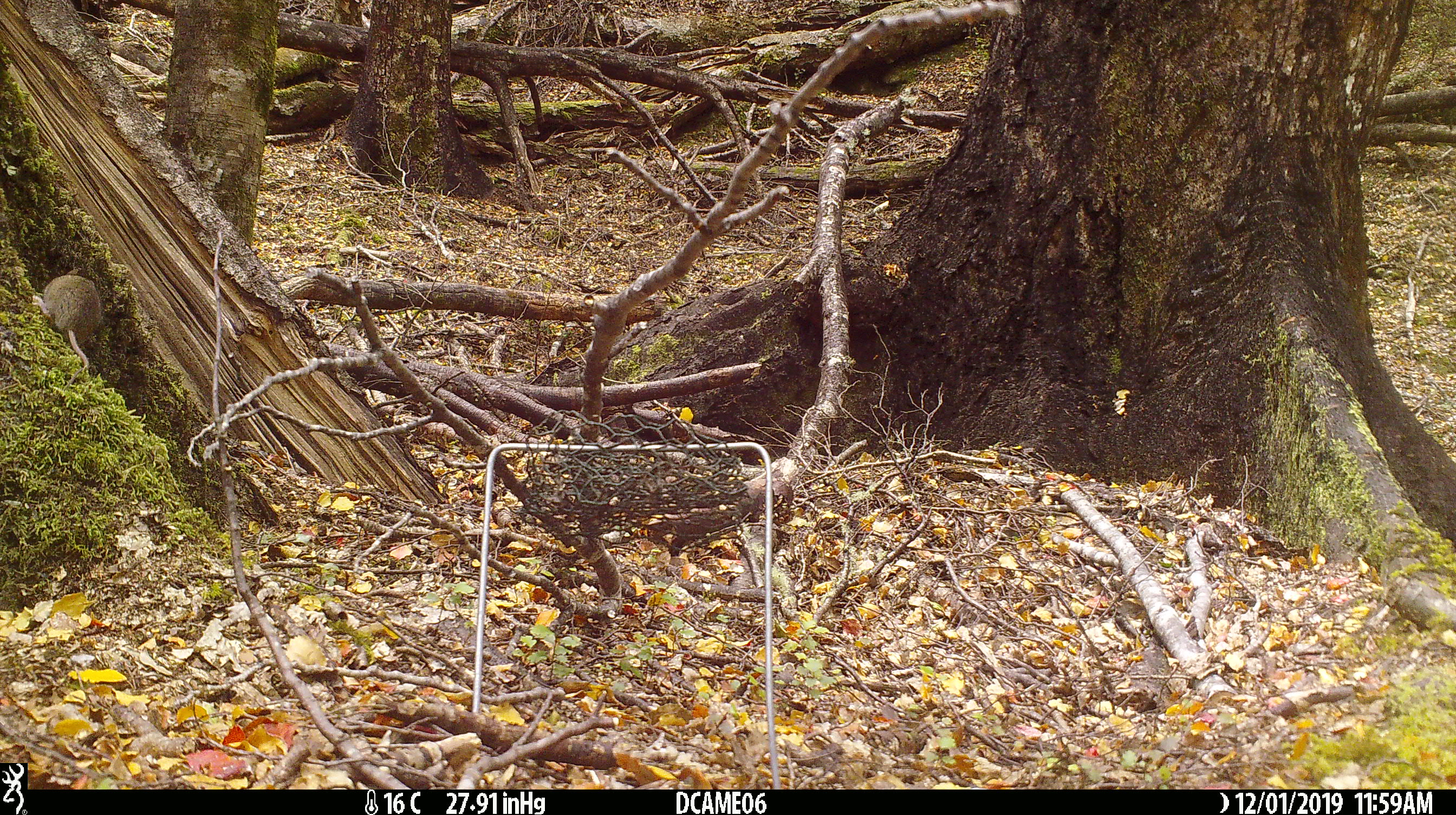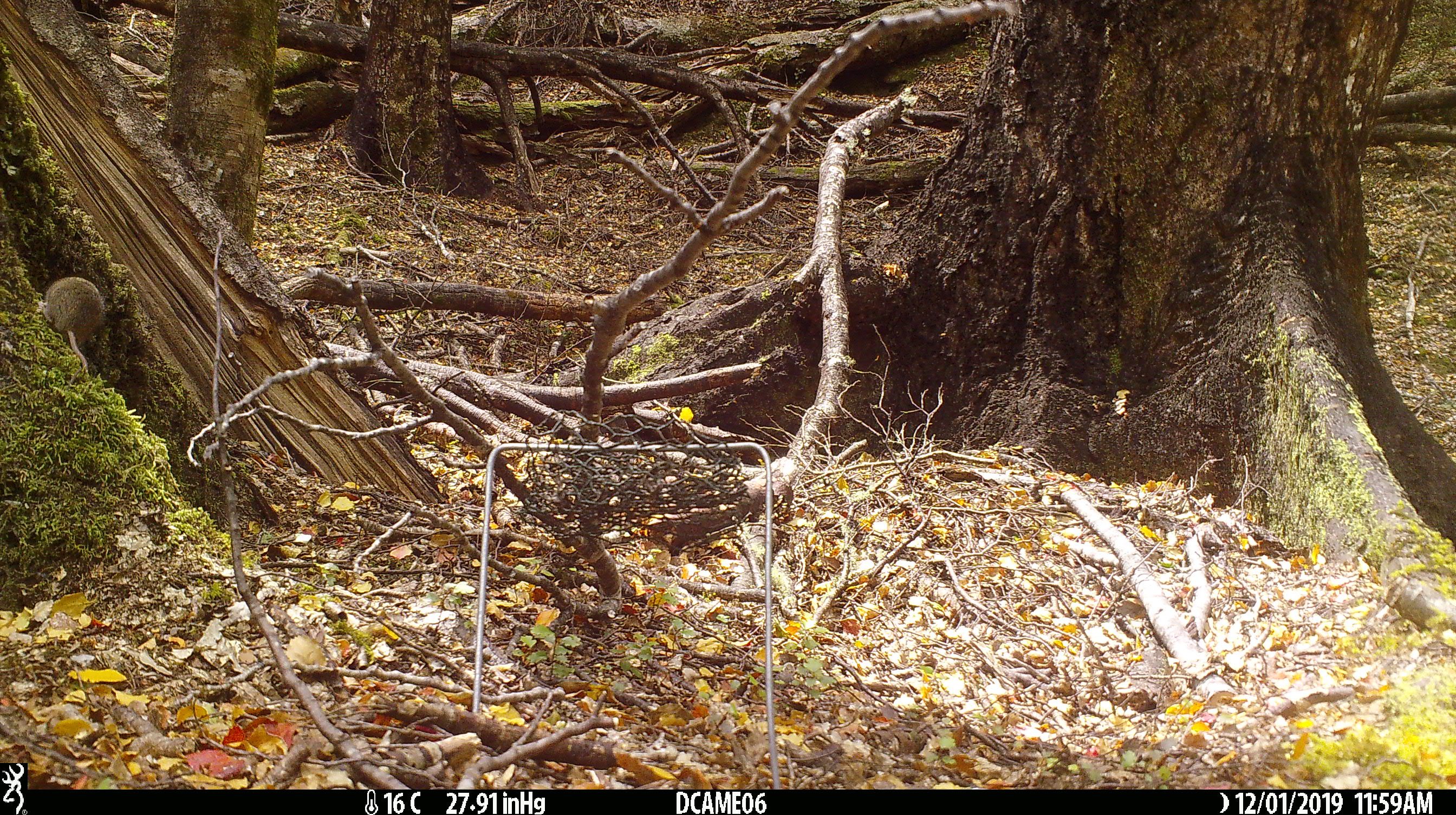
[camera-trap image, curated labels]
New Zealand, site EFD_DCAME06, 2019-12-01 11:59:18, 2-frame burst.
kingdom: Animalia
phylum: Chordata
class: Mammalia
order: Rodentia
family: Muridae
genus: Mus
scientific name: Mus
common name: mouse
Mouse (Mus).